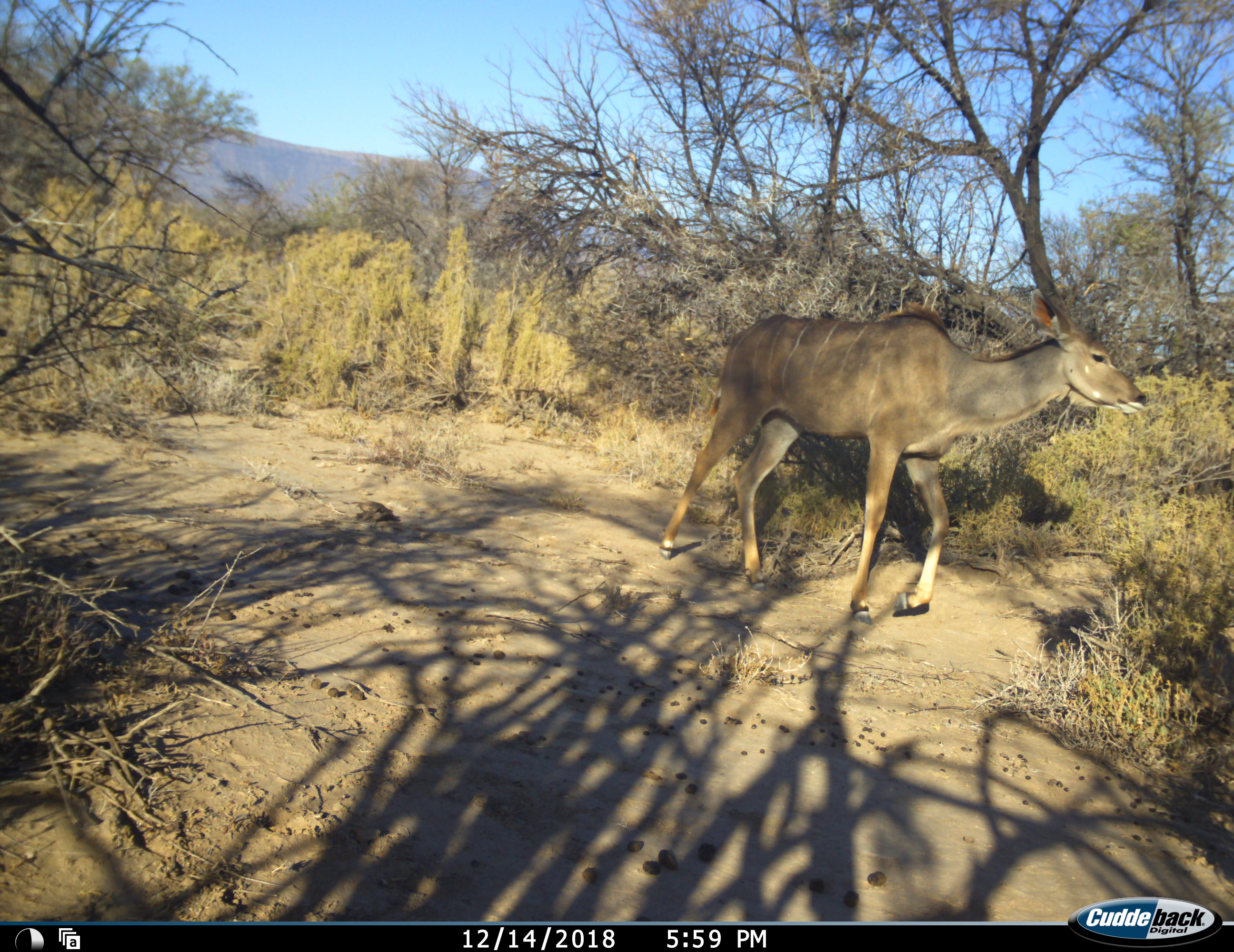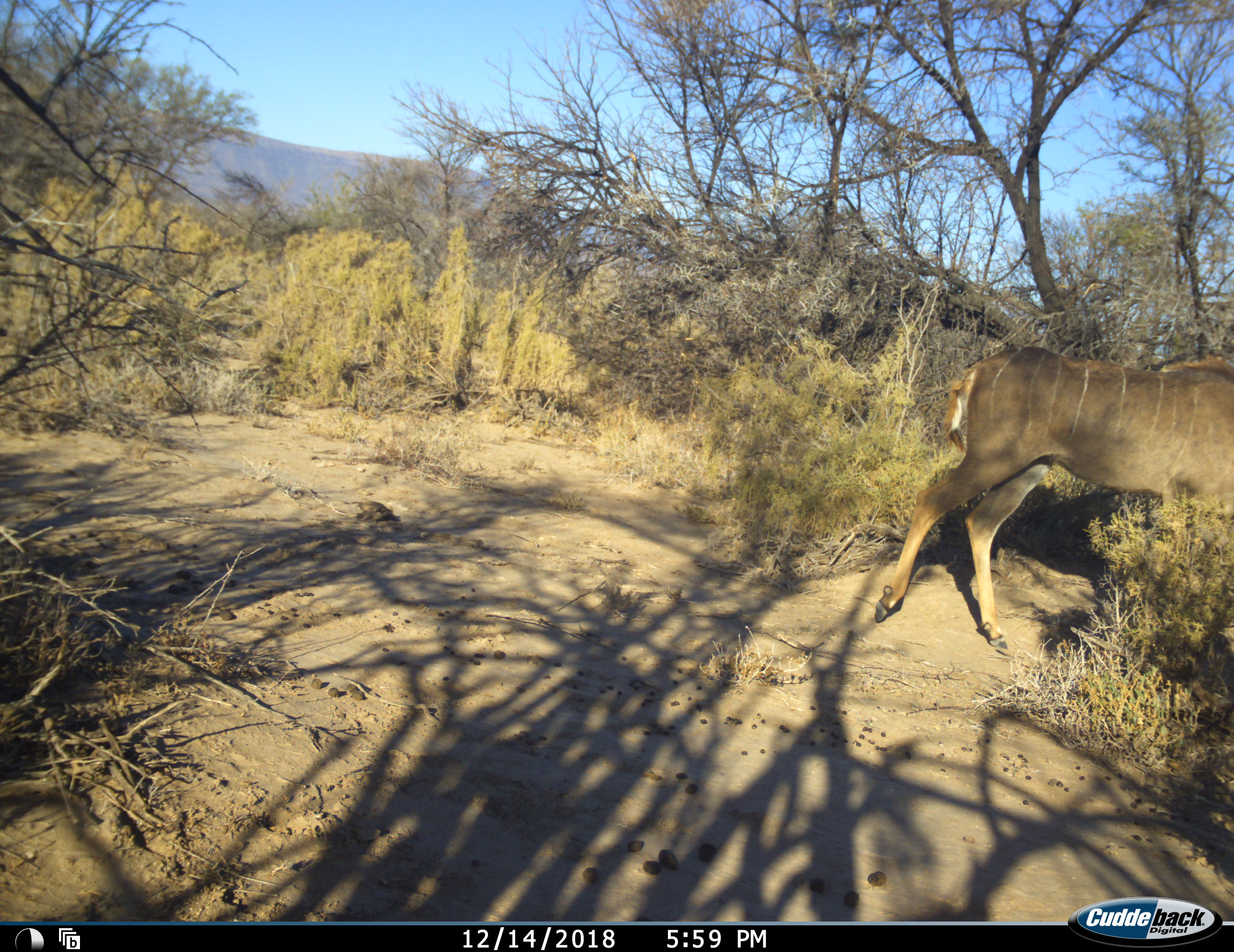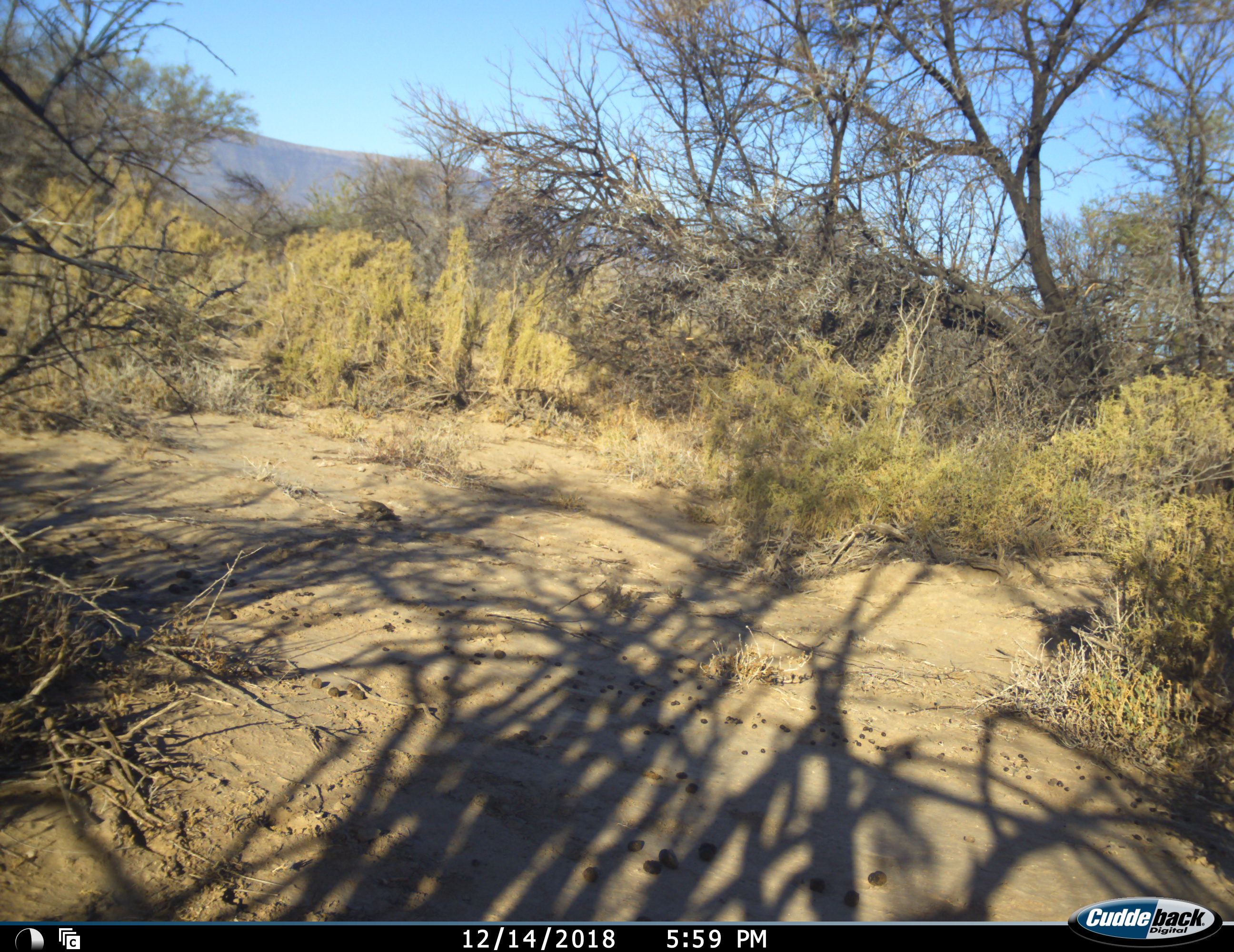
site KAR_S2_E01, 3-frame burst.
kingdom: Animalia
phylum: Chordata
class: Mammalia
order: Artiodactyla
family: Bovidae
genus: Tragelaphus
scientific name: Tragelaphus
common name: kudu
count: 1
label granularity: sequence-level